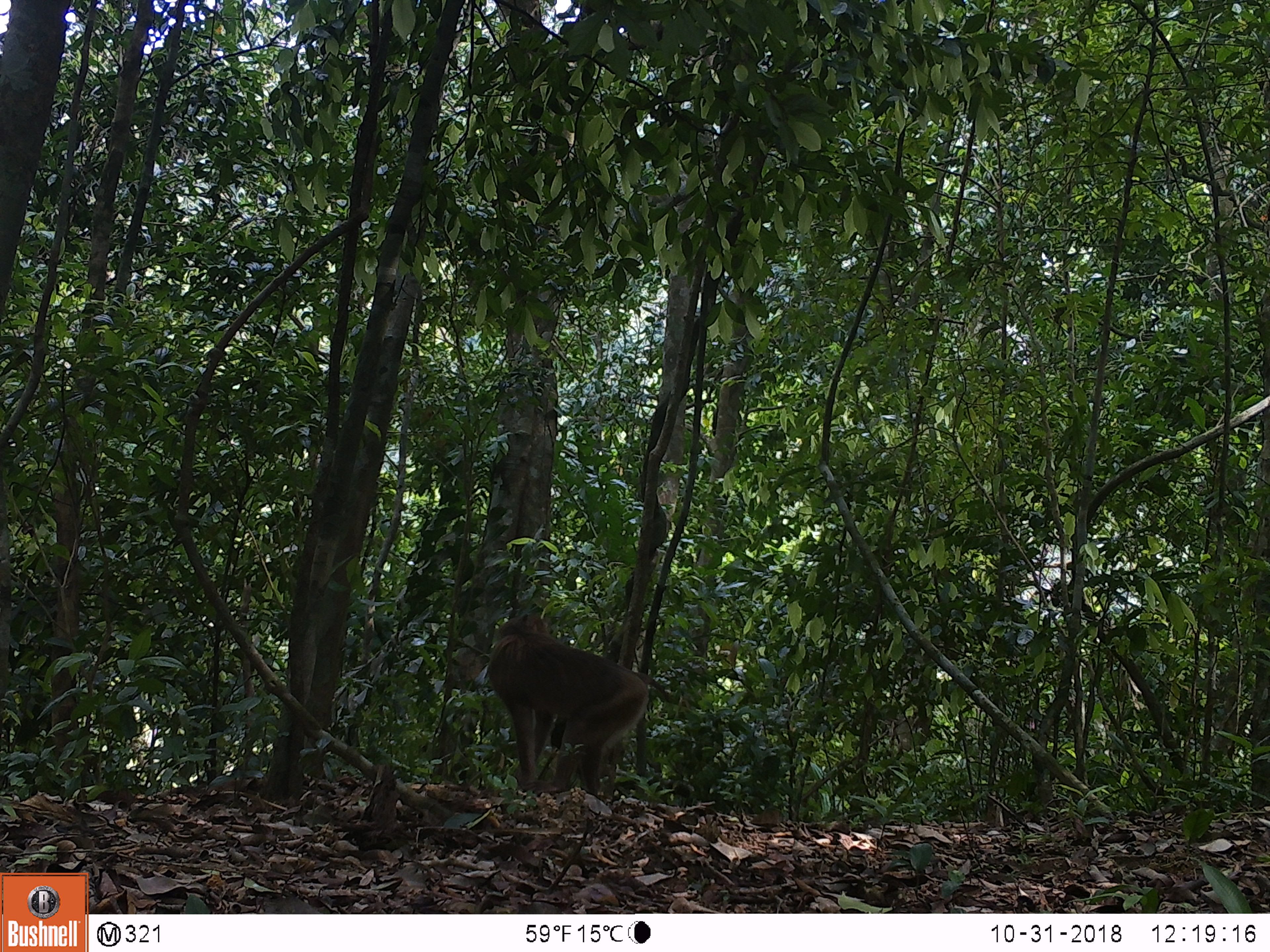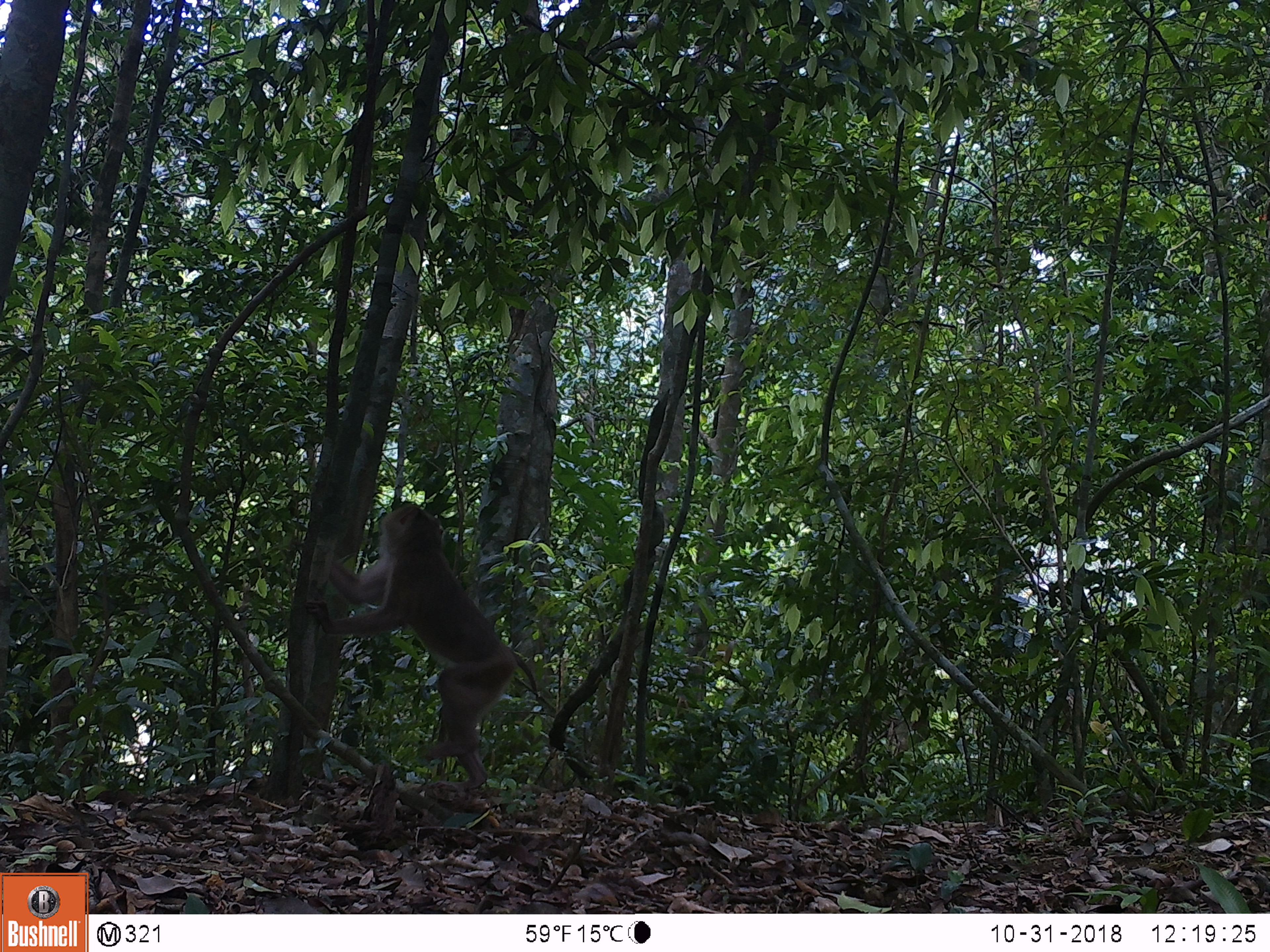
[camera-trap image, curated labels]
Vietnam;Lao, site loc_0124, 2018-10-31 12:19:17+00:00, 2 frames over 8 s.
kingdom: Animalia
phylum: Chordata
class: Mammalia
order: Primates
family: Cercopithecidae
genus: Macaca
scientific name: Macaca nemestrina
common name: pig-tailed macaque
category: pig tailed macaque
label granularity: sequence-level